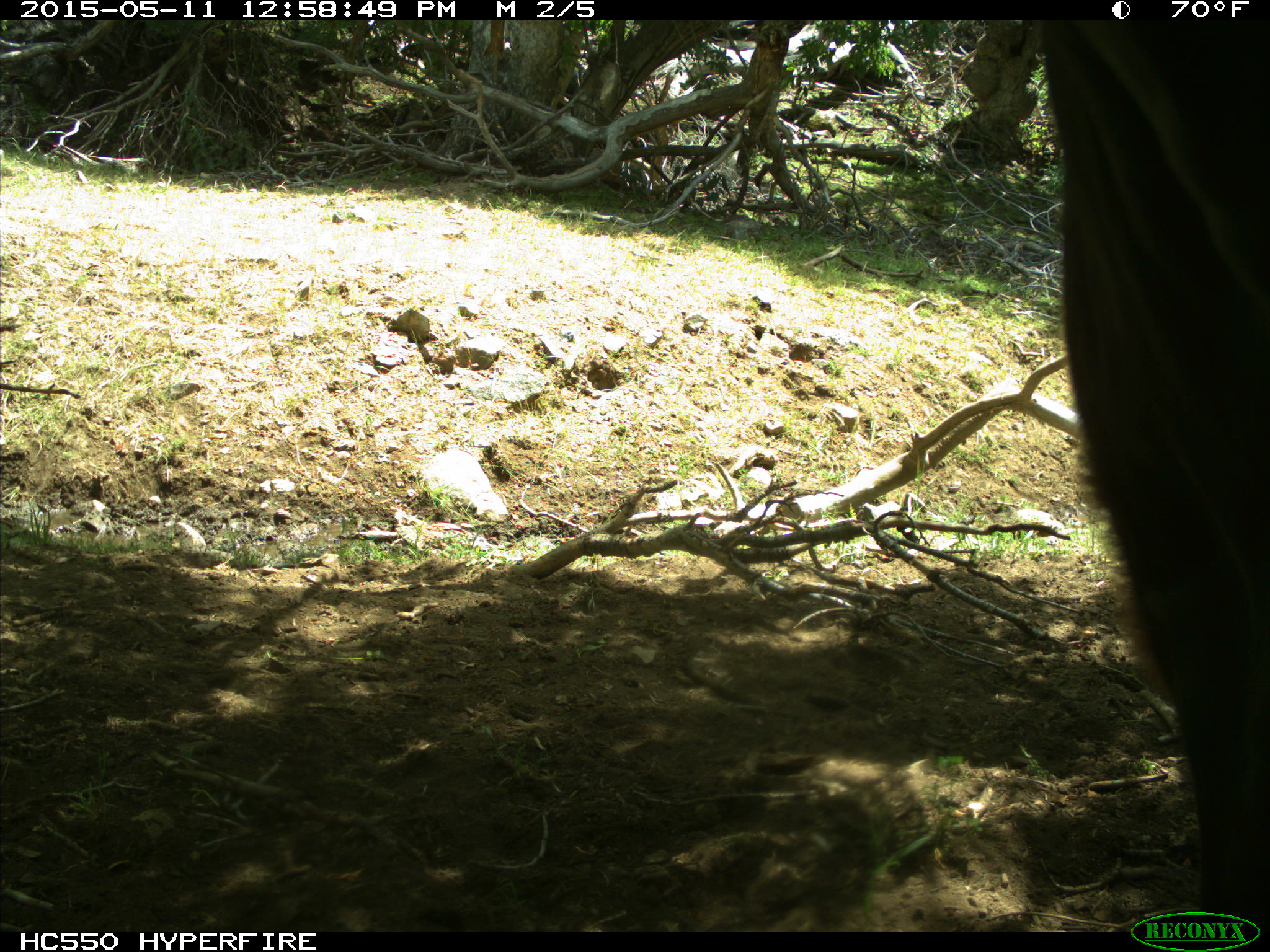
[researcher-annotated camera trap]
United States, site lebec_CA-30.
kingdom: Animalia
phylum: Chordata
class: Mammalia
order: Artiodactyla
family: Bovidae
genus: Bos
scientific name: Bos taurus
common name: domestic cow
Bos taurus (domestic cow).